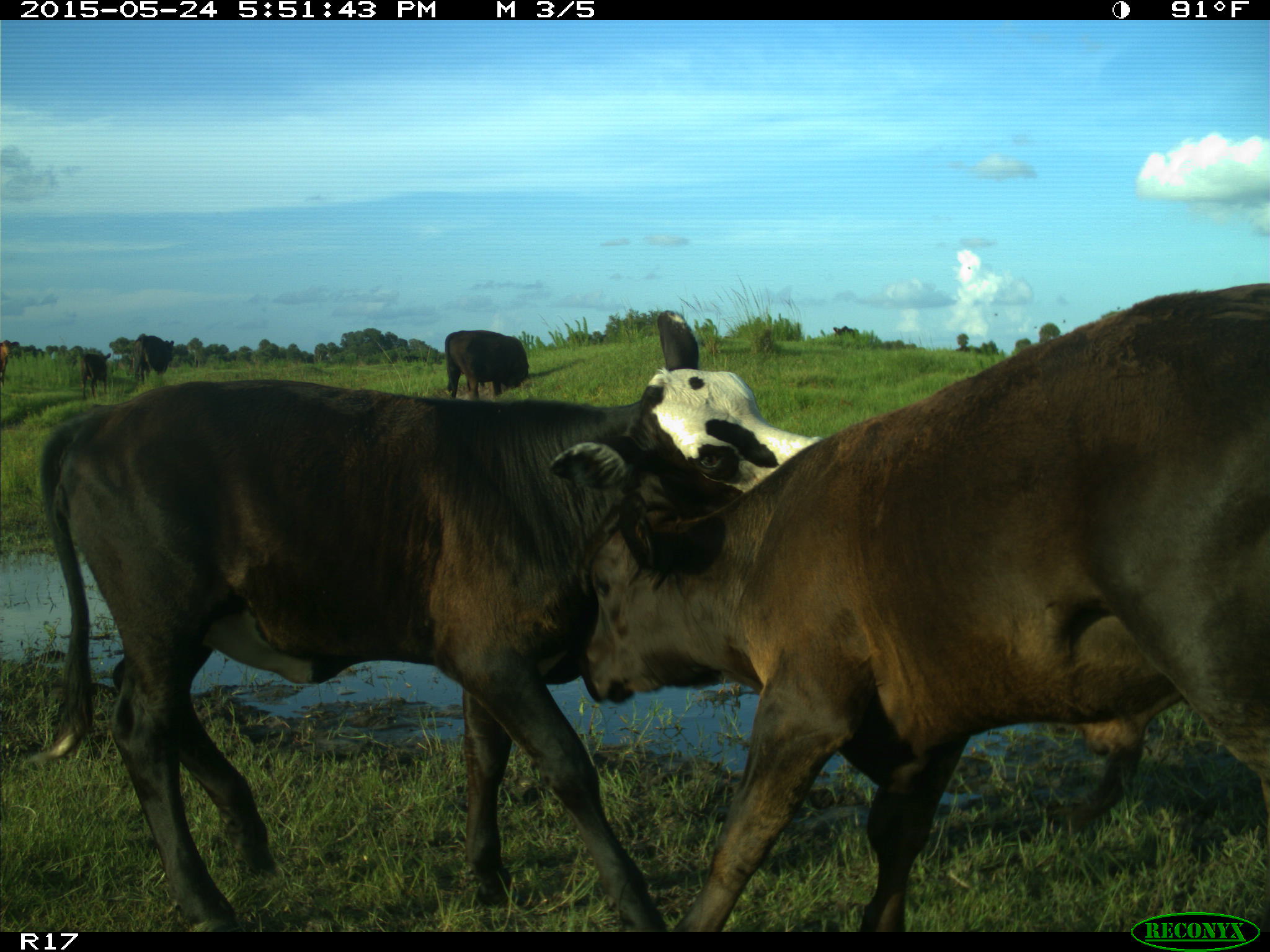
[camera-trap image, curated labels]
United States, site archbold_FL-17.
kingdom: Animalia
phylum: Chordata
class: Mammalia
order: Artiodactyla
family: Bovidae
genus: Bos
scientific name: Bos taurus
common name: domestic cow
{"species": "Bos taurus (domestic cow)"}